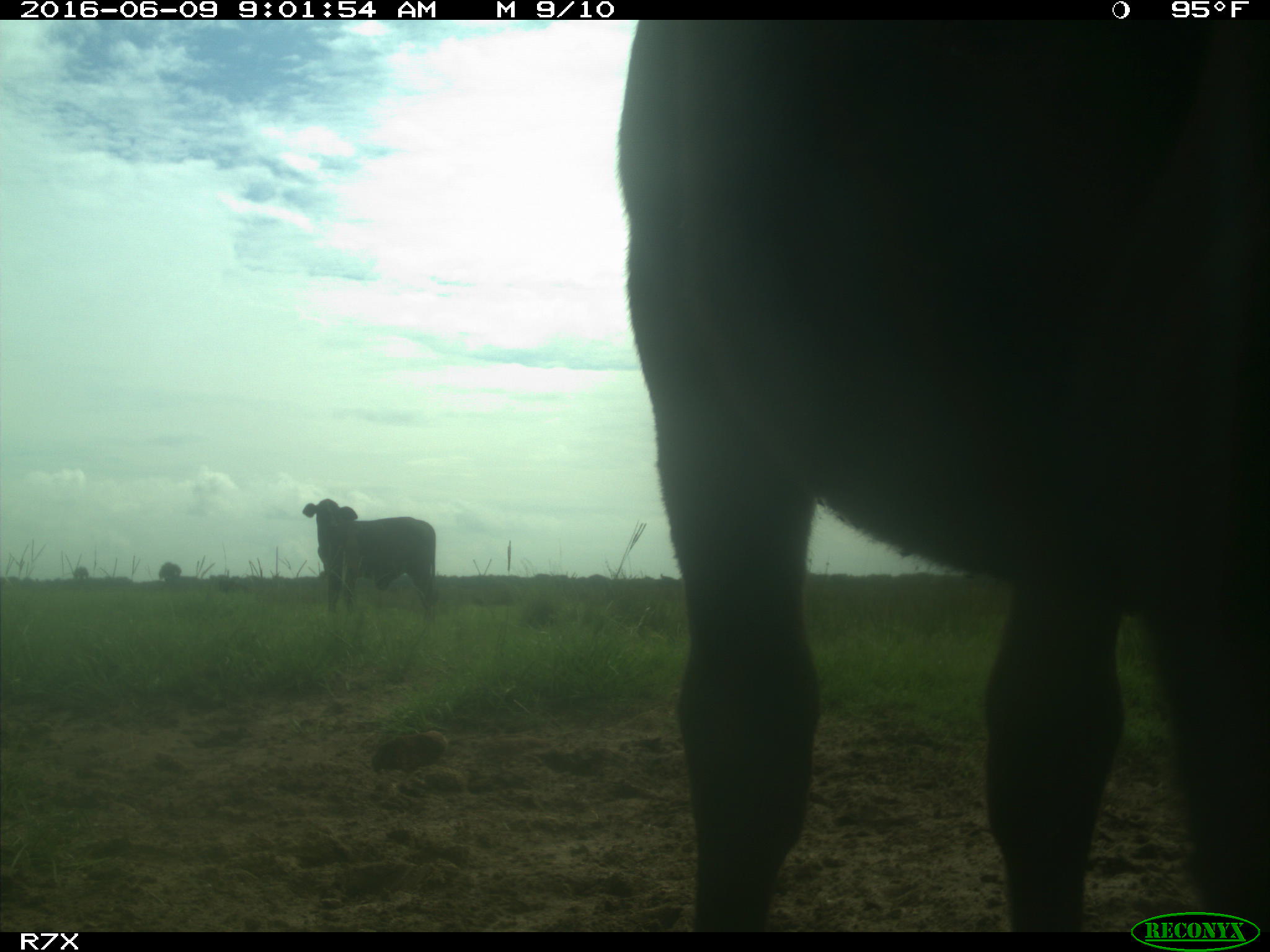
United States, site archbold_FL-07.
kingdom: Animalia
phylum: Chordata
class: Mammalia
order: Artiodactyla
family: Bovidae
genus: Bos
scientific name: Bos taurus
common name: domestic cow